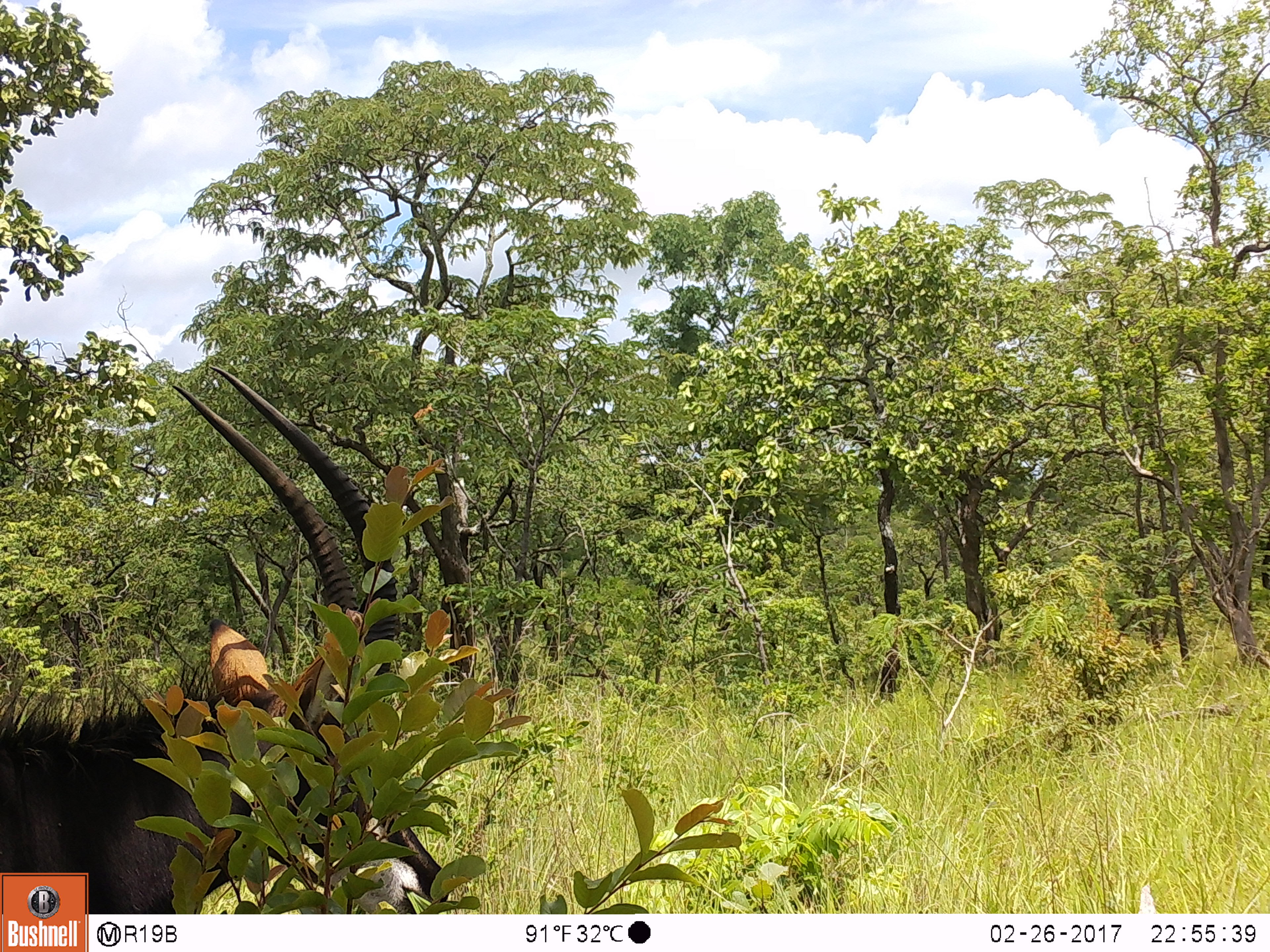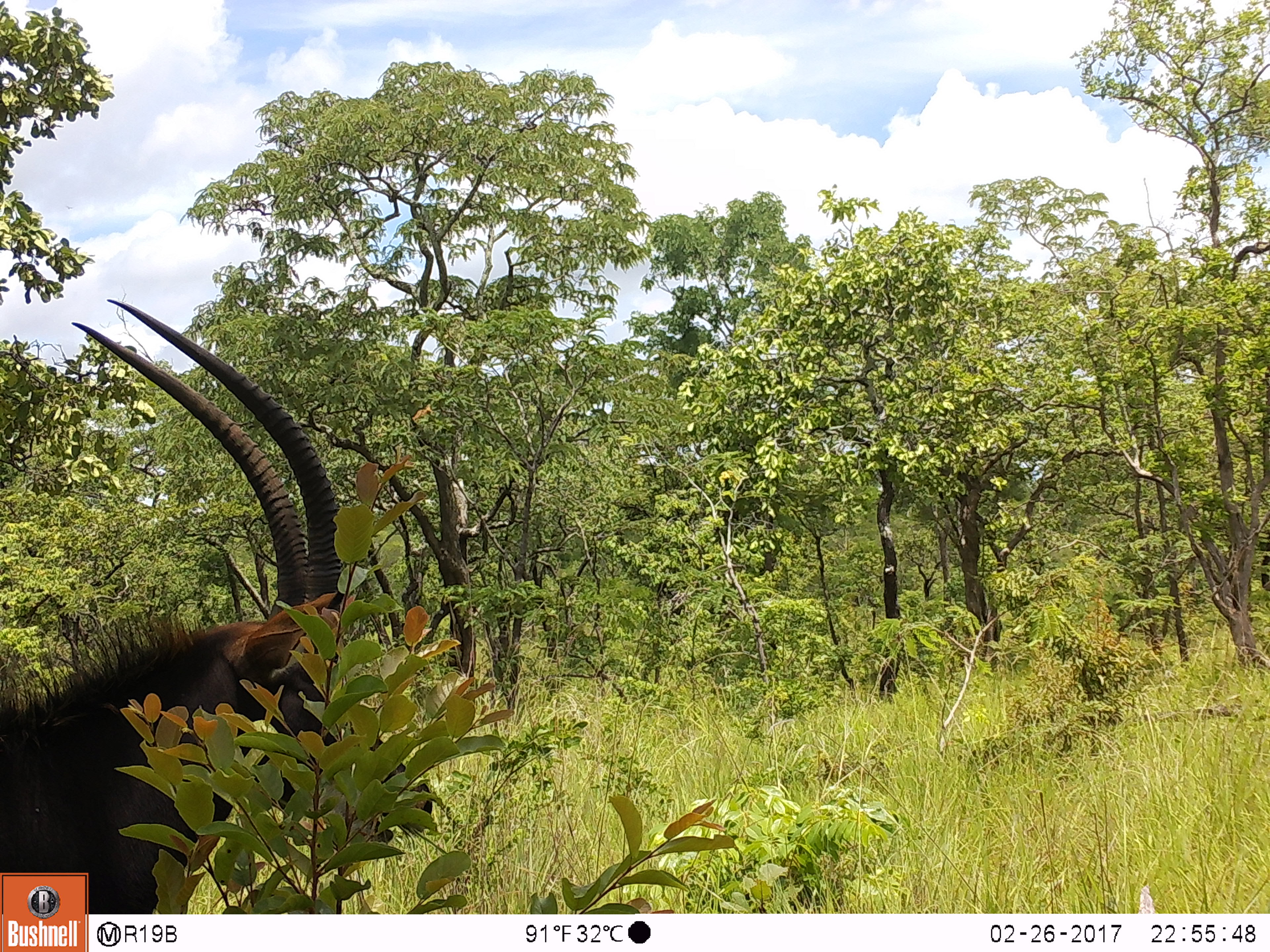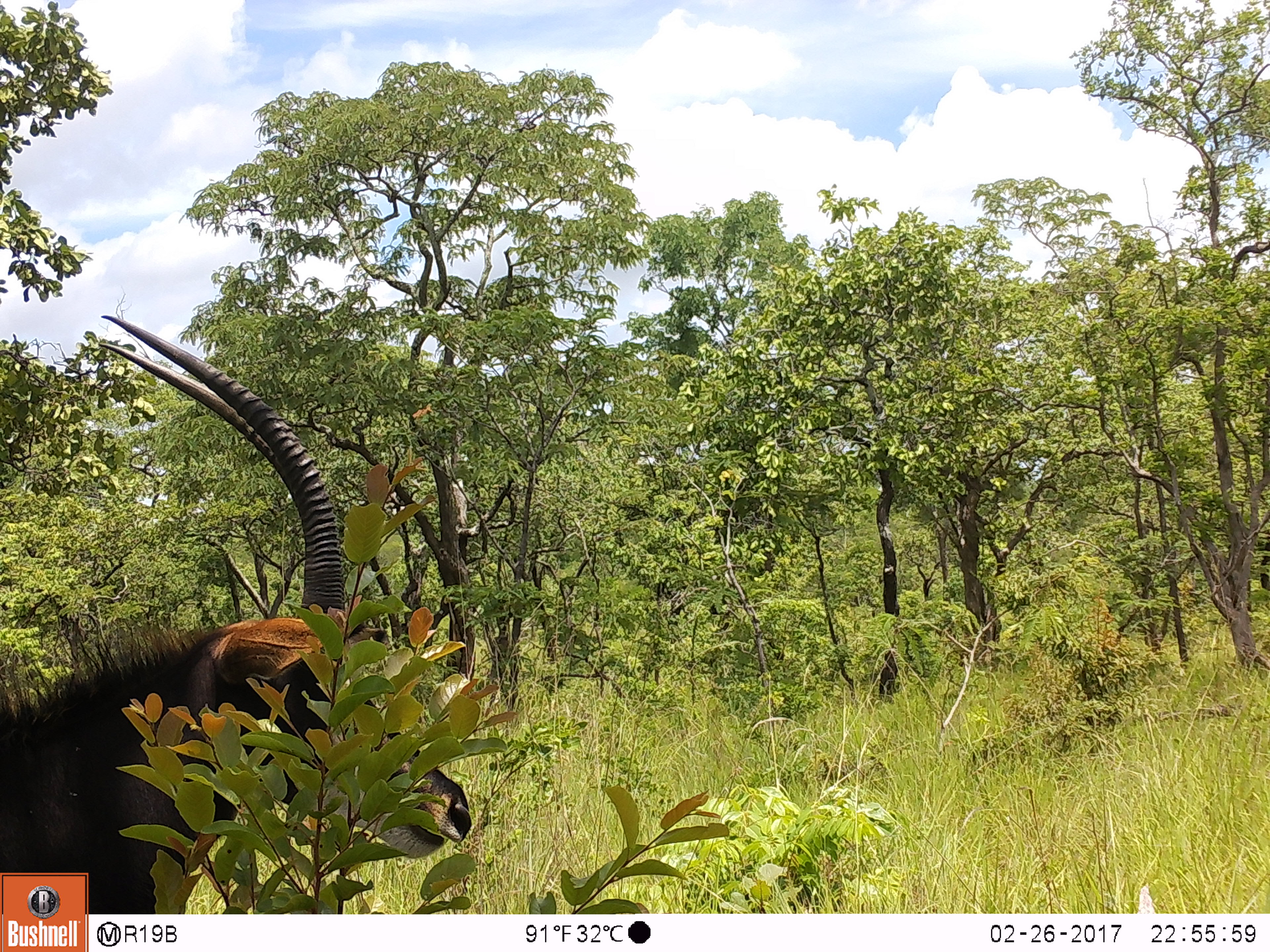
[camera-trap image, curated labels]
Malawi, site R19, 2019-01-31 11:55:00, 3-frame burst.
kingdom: Animalia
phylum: Chordata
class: Mammalia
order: Artiodactyla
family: Bovidae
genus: Hippotragus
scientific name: Hippotragus niger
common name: sable antelope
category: sable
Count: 1.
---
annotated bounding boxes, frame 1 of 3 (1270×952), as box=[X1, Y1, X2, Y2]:
sable: box=[2, 359, 450, 866]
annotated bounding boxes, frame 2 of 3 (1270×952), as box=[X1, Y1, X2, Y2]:
sable: box=[2, 290, 452, 868]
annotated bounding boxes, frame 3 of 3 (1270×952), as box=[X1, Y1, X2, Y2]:
sable: box=[3, 304, 487, 869]